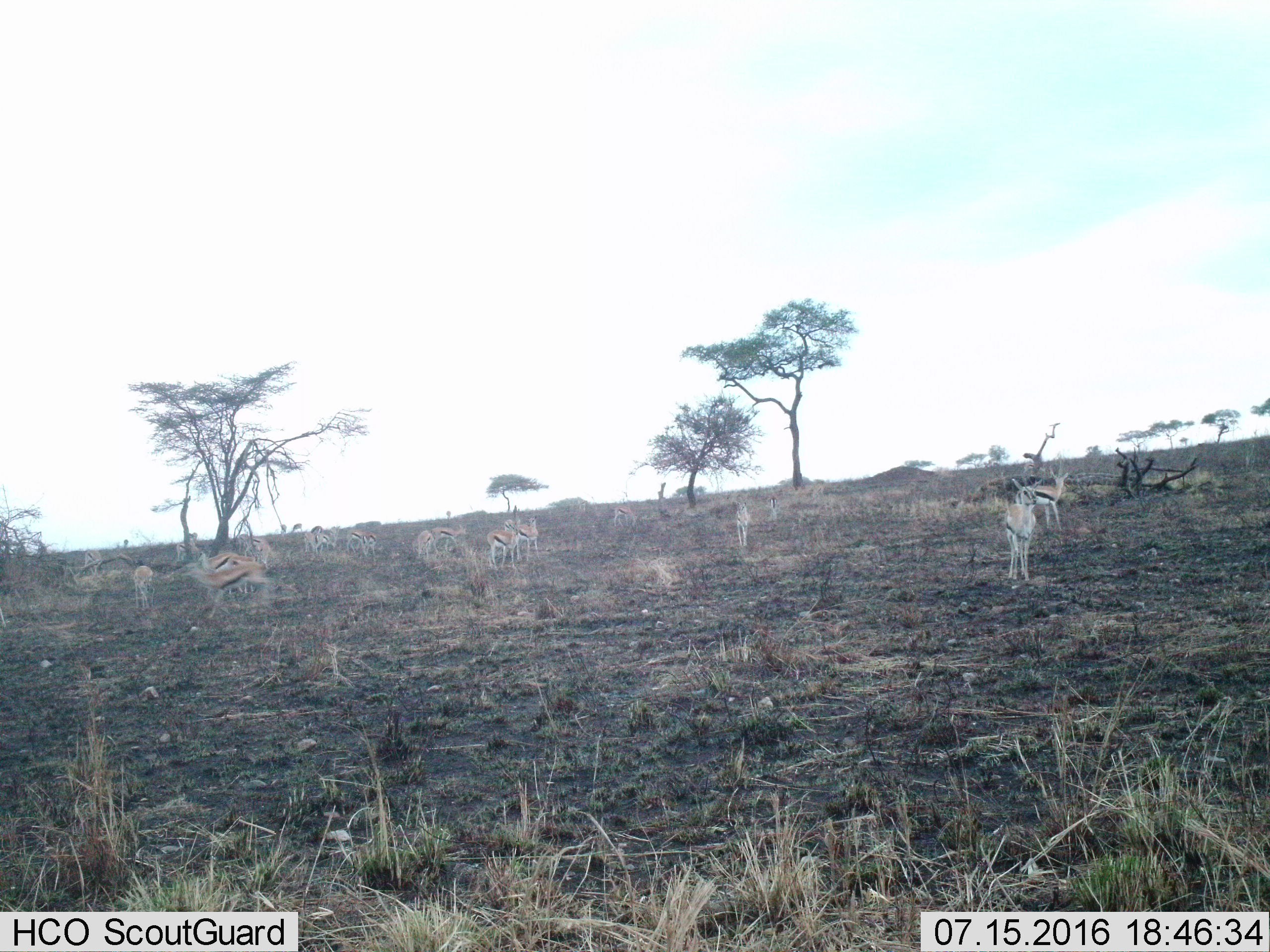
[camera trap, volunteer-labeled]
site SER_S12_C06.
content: unidentified animal